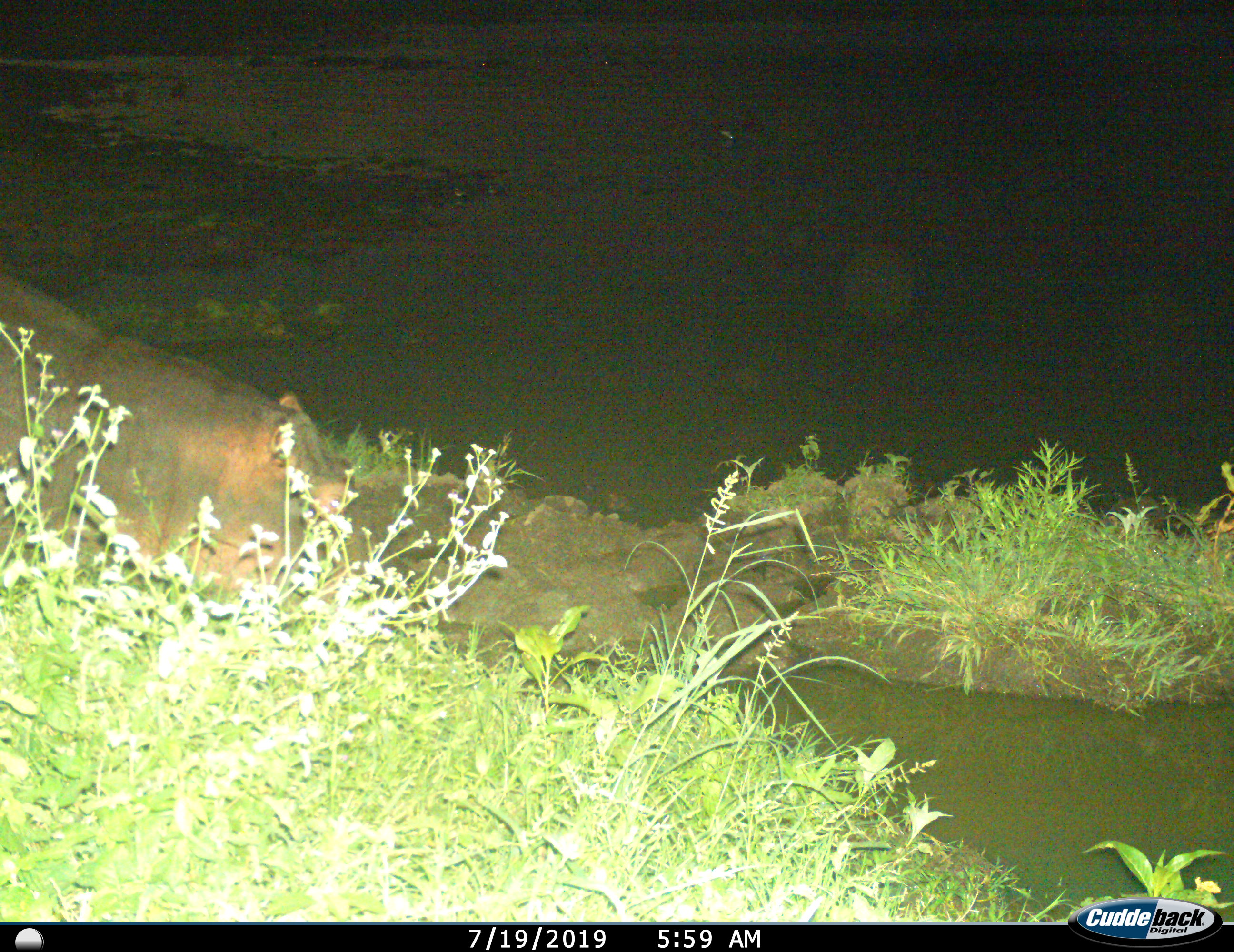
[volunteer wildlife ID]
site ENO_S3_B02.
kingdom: Animalia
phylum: Chordata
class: Mammalia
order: Artiodactyla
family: Hippopotamidae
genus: Hippopotamus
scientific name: Hippopotamus amphibius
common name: hippopotamus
Hippopotamus (Hippopotamus amphibius), count 1. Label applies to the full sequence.